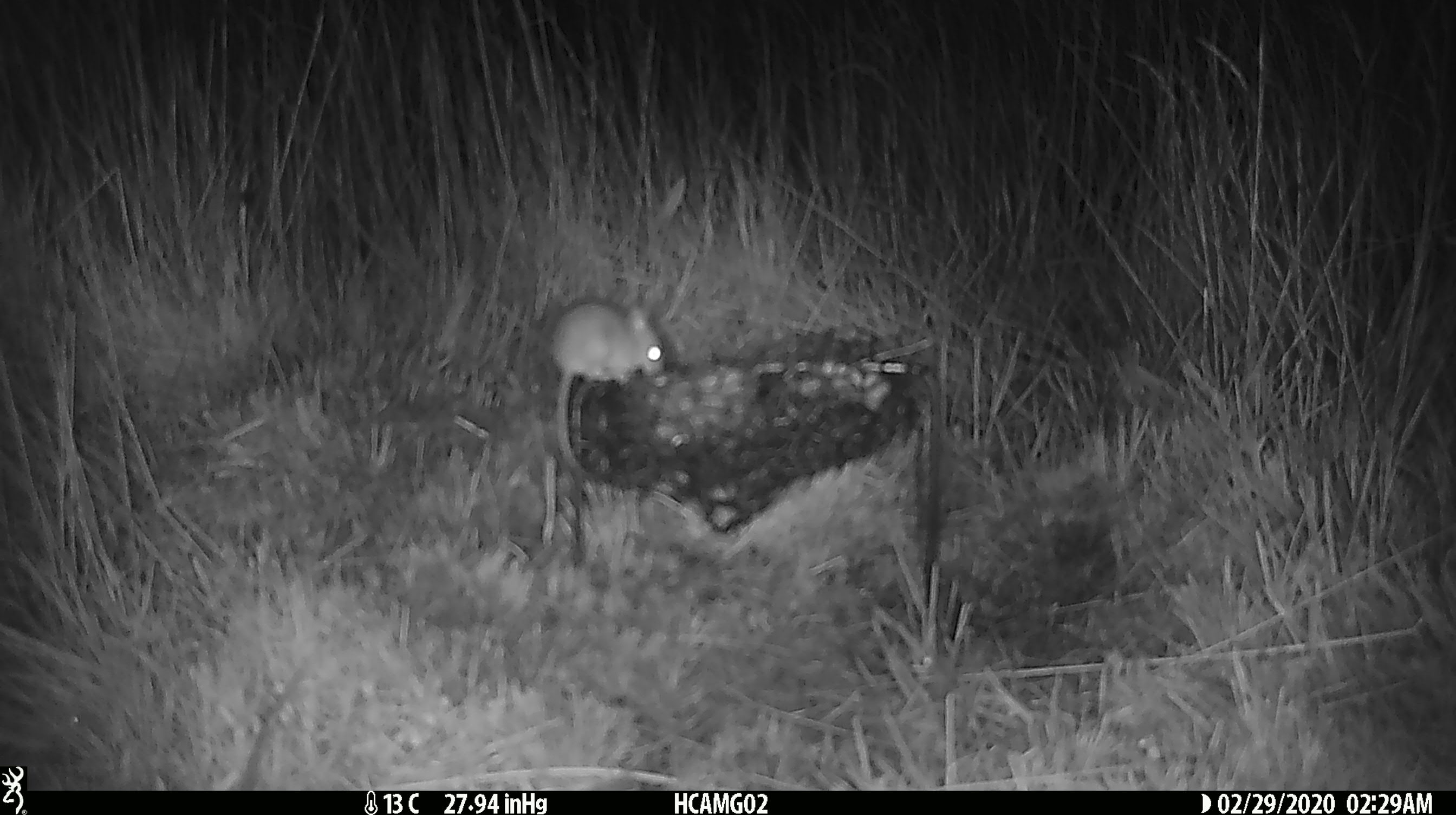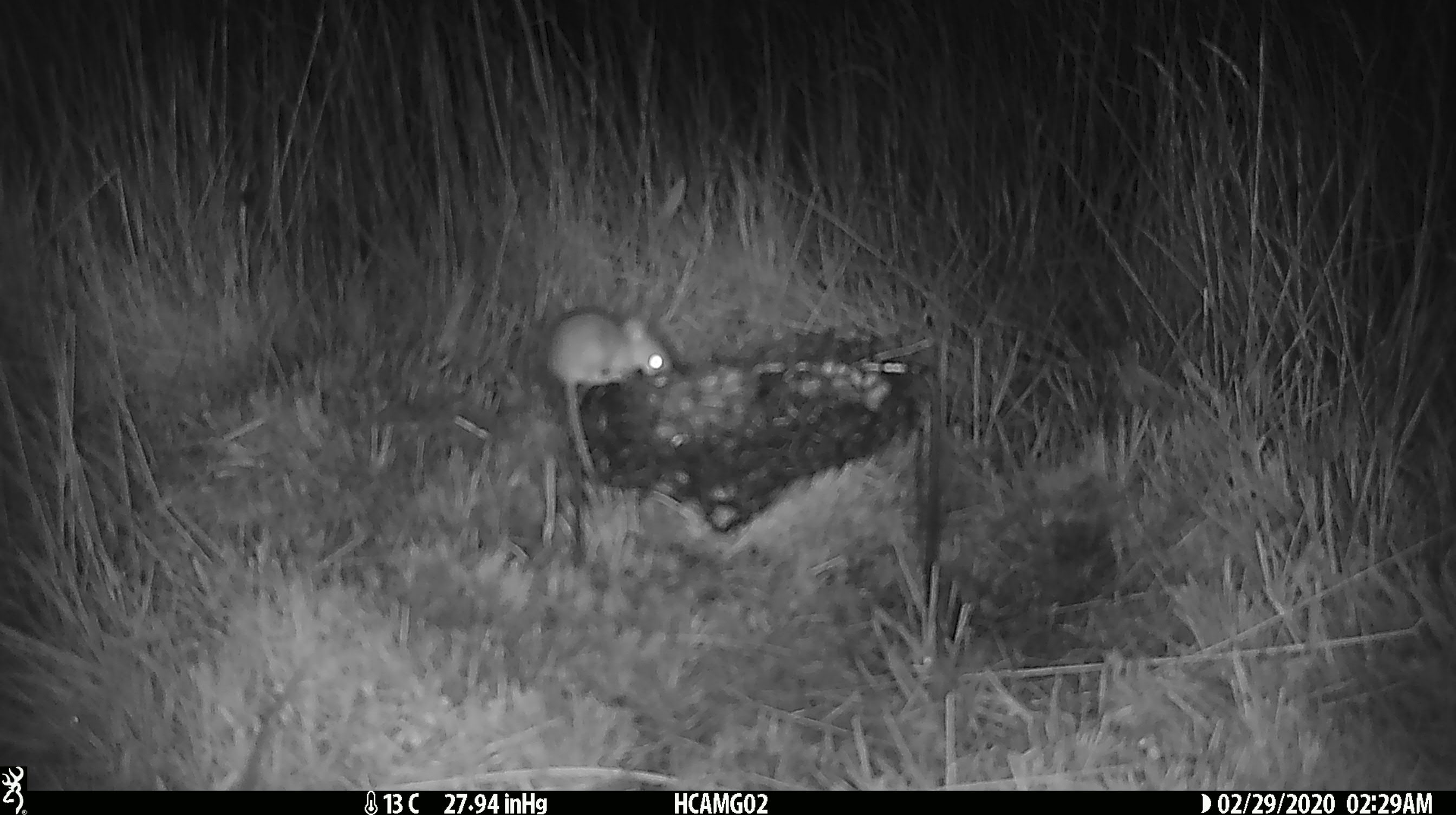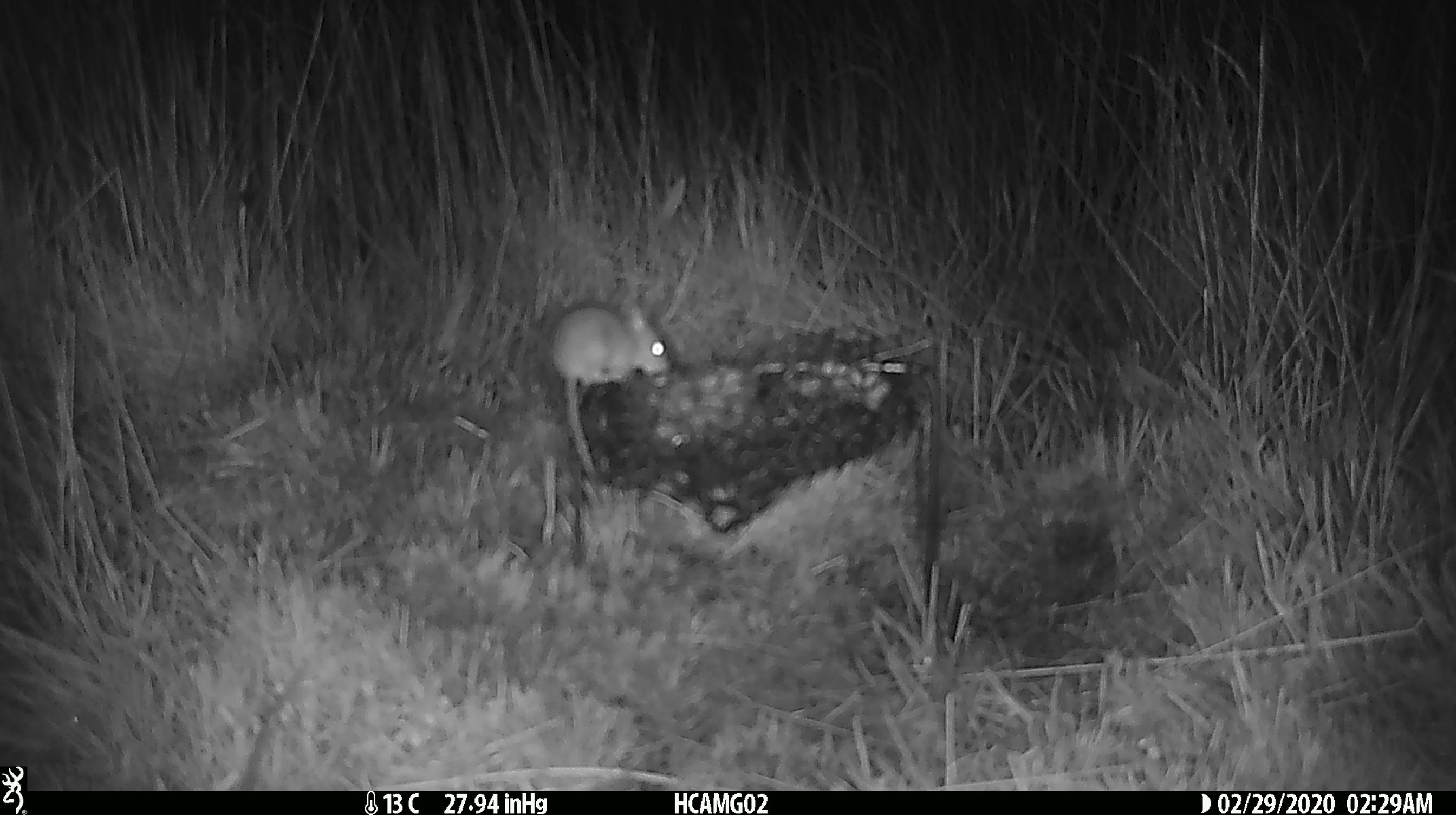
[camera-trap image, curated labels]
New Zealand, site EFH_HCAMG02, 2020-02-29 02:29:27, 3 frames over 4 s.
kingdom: Animalia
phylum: Chordata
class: Mammalia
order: Rodentia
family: Muridae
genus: Mus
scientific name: Mus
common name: mouse